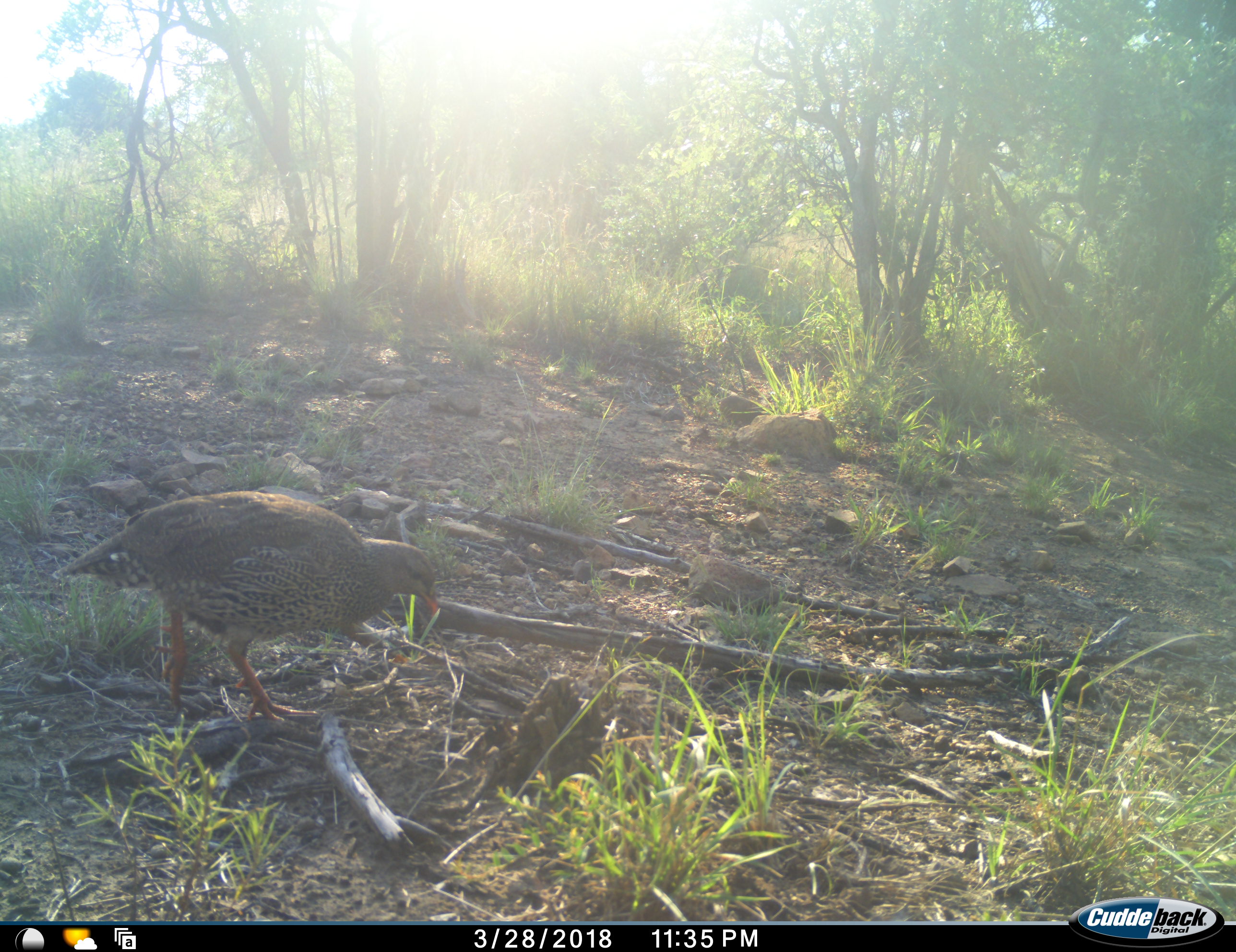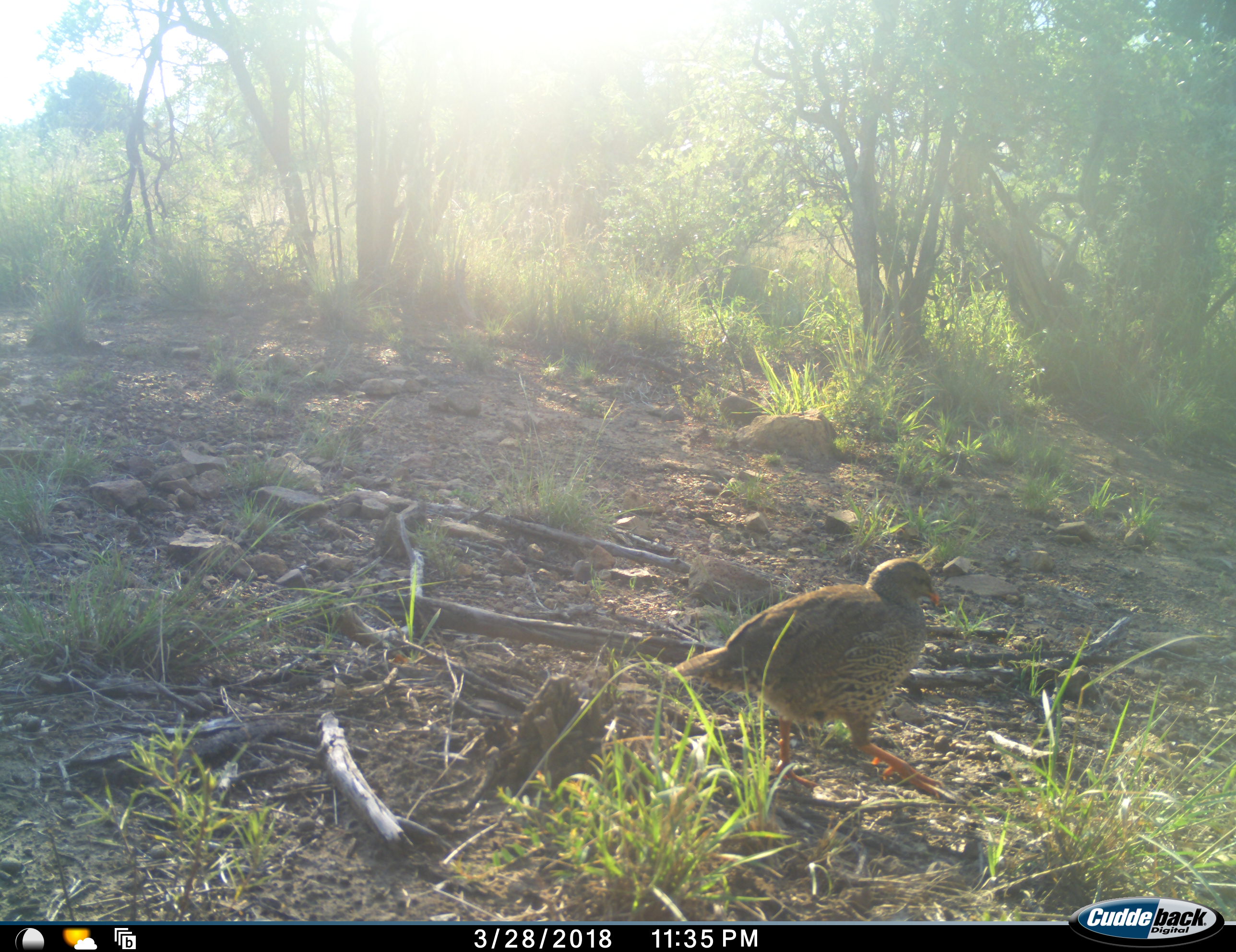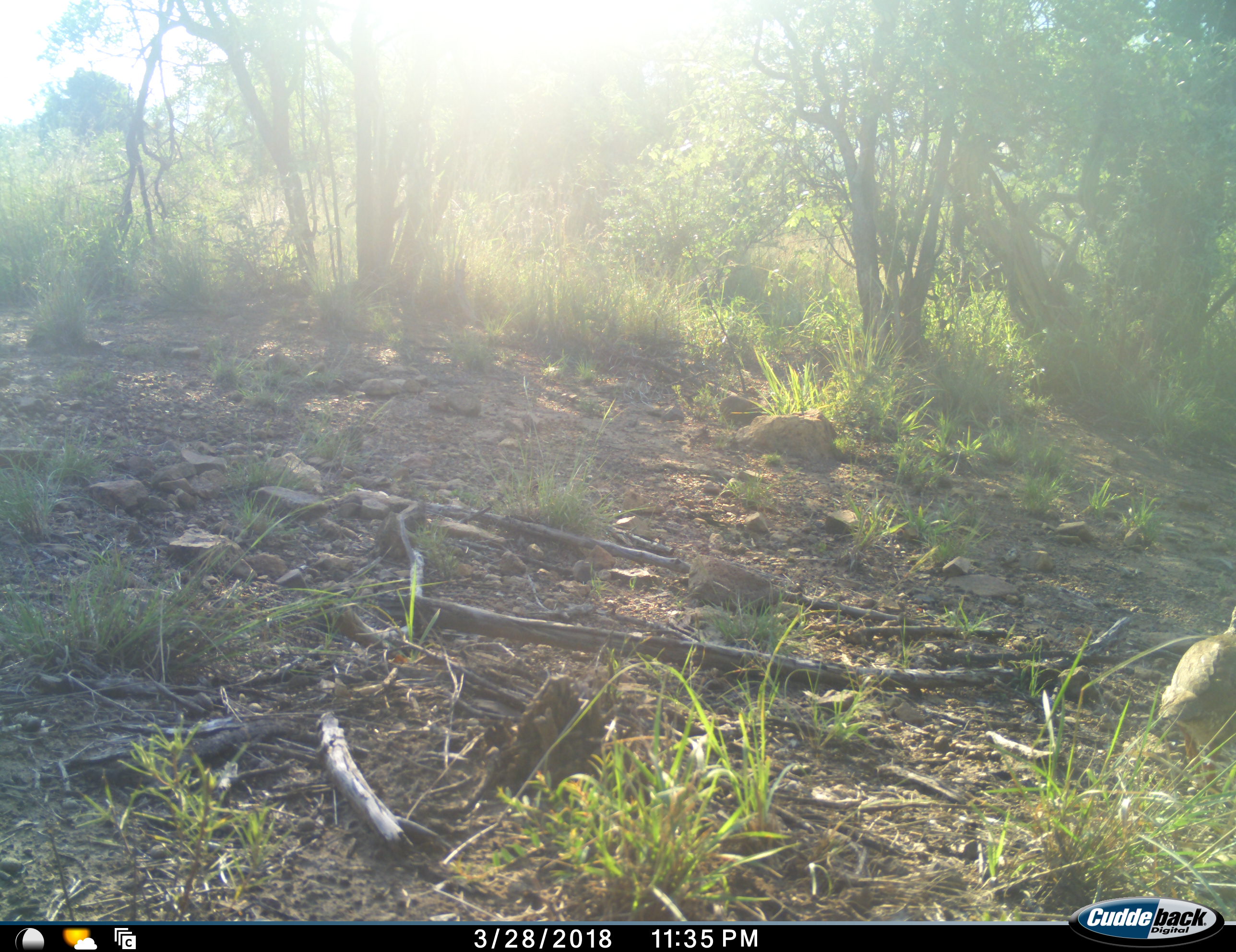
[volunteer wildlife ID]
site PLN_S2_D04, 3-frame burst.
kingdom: Animalia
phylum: Chordata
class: Aves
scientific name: Aves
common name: bird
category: birdother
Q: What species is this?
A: Birdother (bird) (Aves).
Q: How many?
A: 1.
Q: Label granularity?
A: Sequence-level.